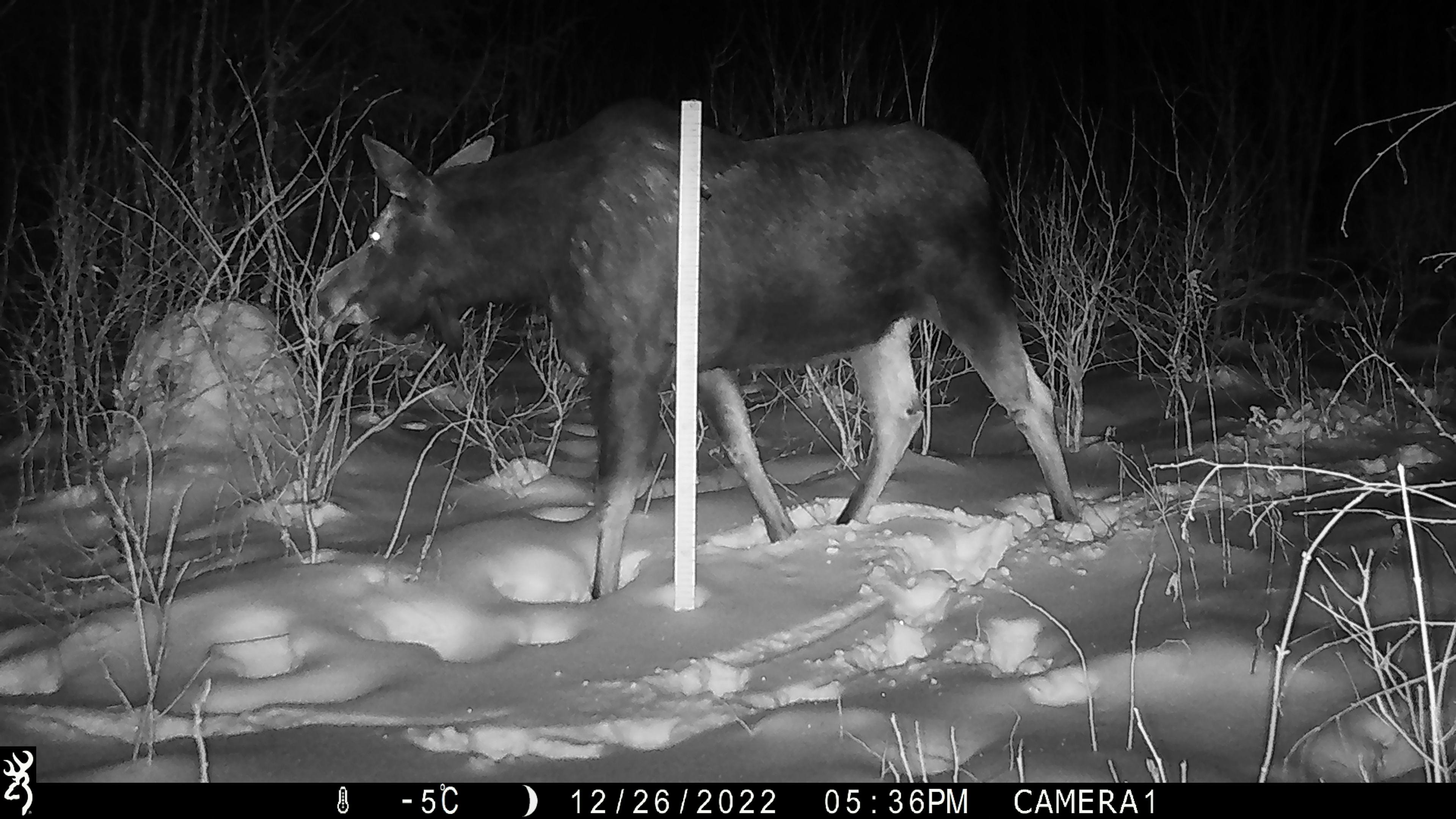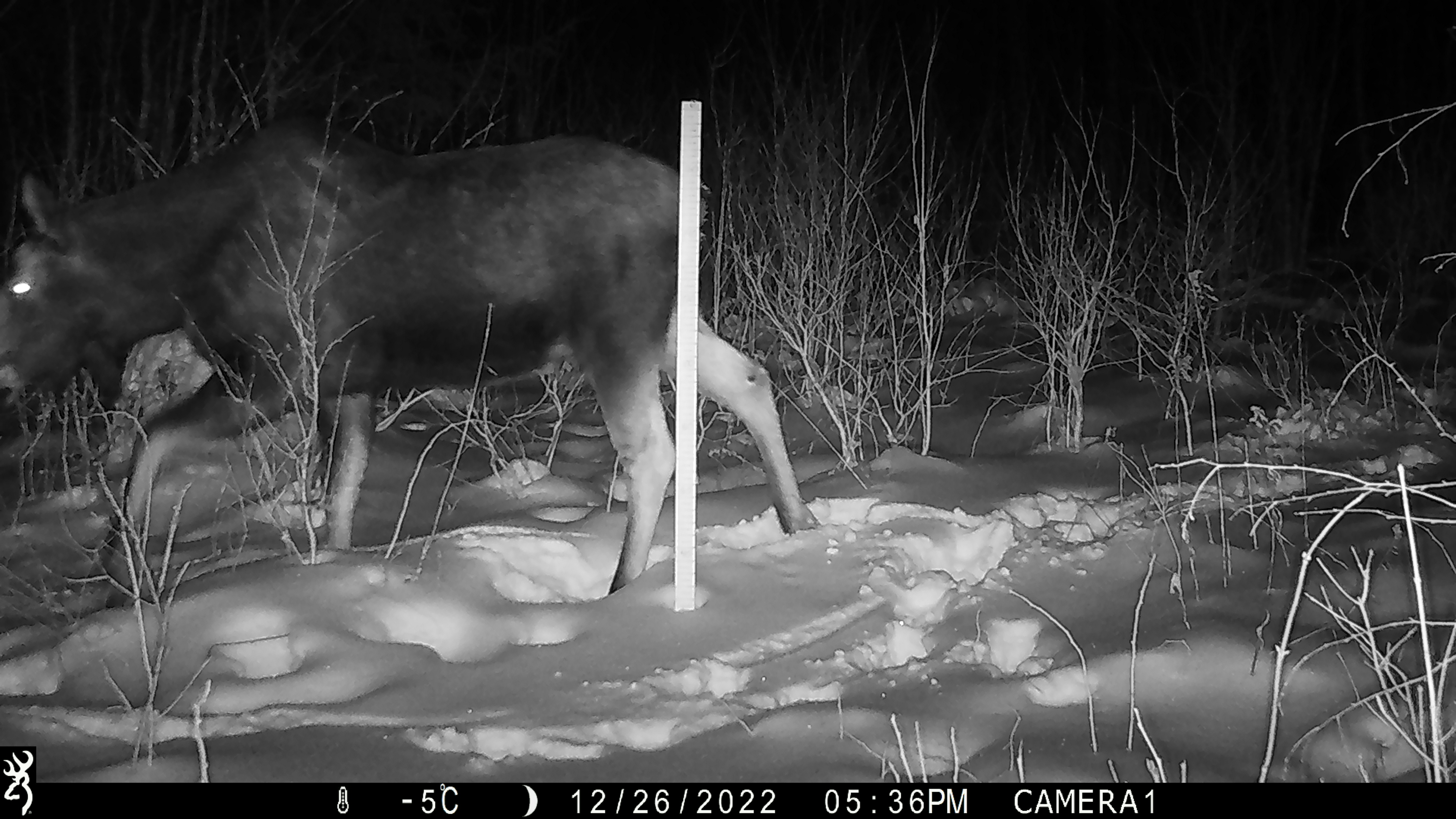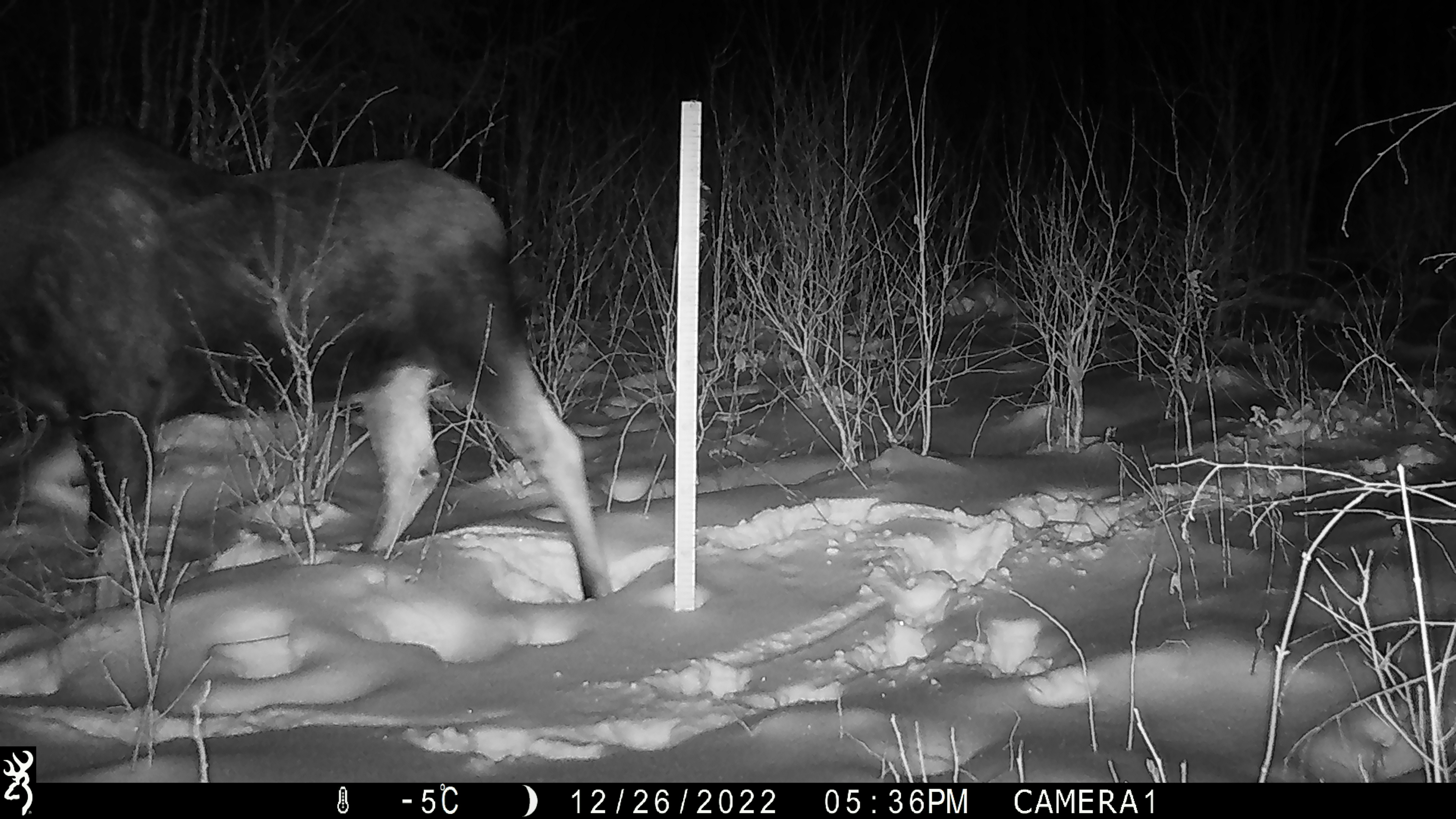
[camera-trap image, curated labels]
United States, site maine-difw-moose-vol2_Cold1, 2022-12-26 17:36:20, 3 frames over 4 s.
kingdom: Animalia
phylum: Chordata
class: Mammalia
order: Artiodactyla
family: Cervidae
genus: Alces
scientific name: Alces alces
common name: moose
Moose (Alces alces).